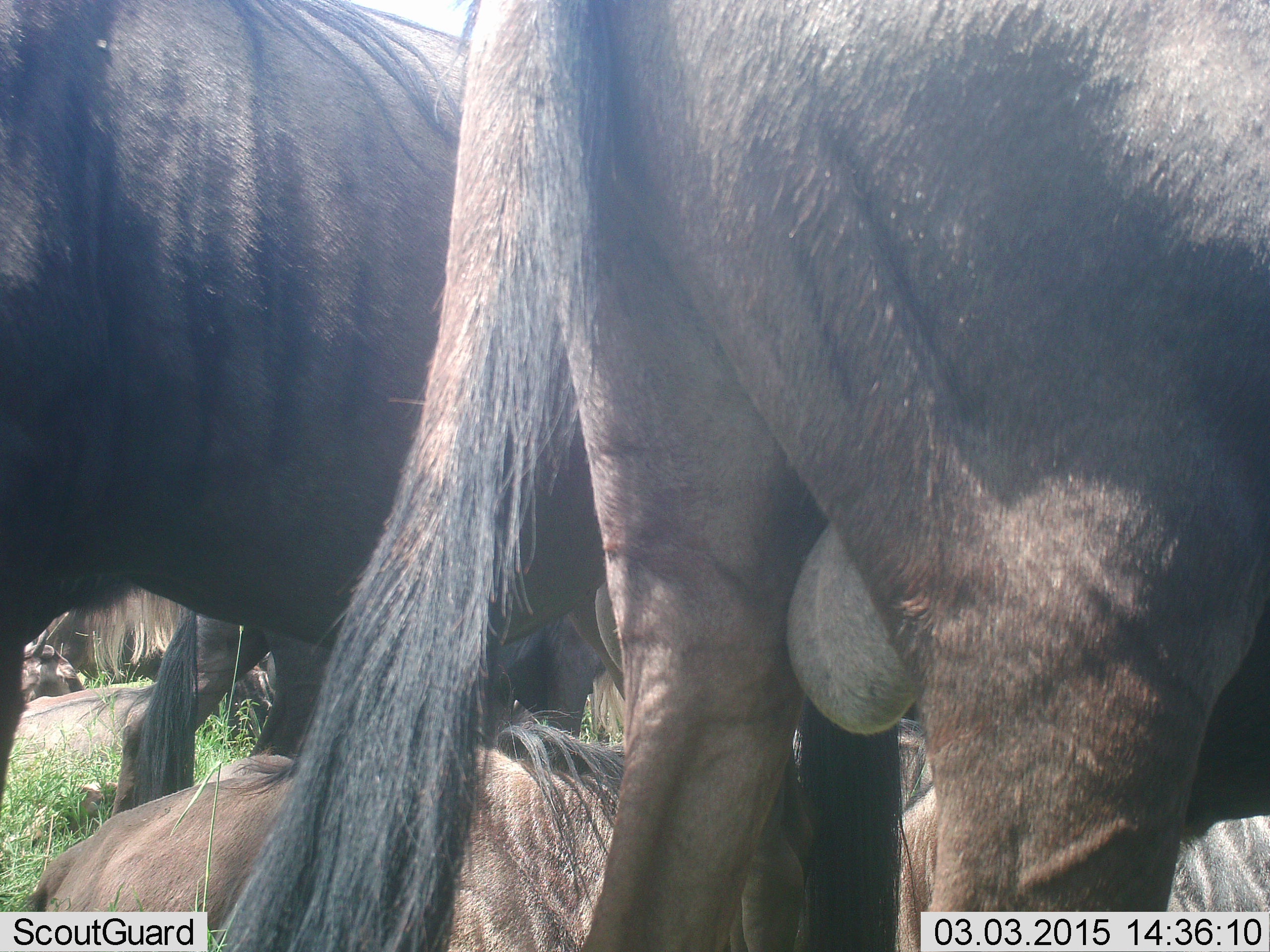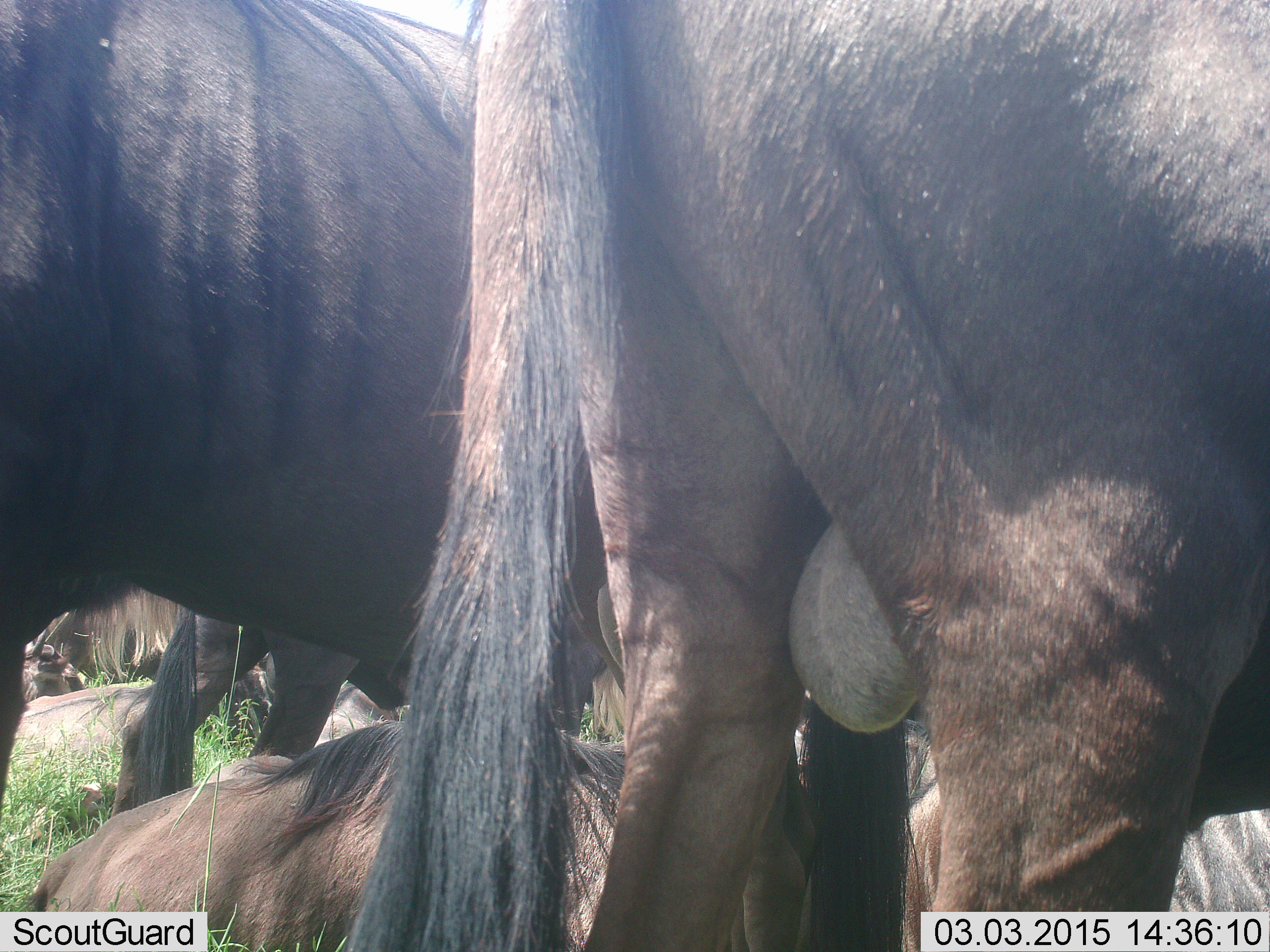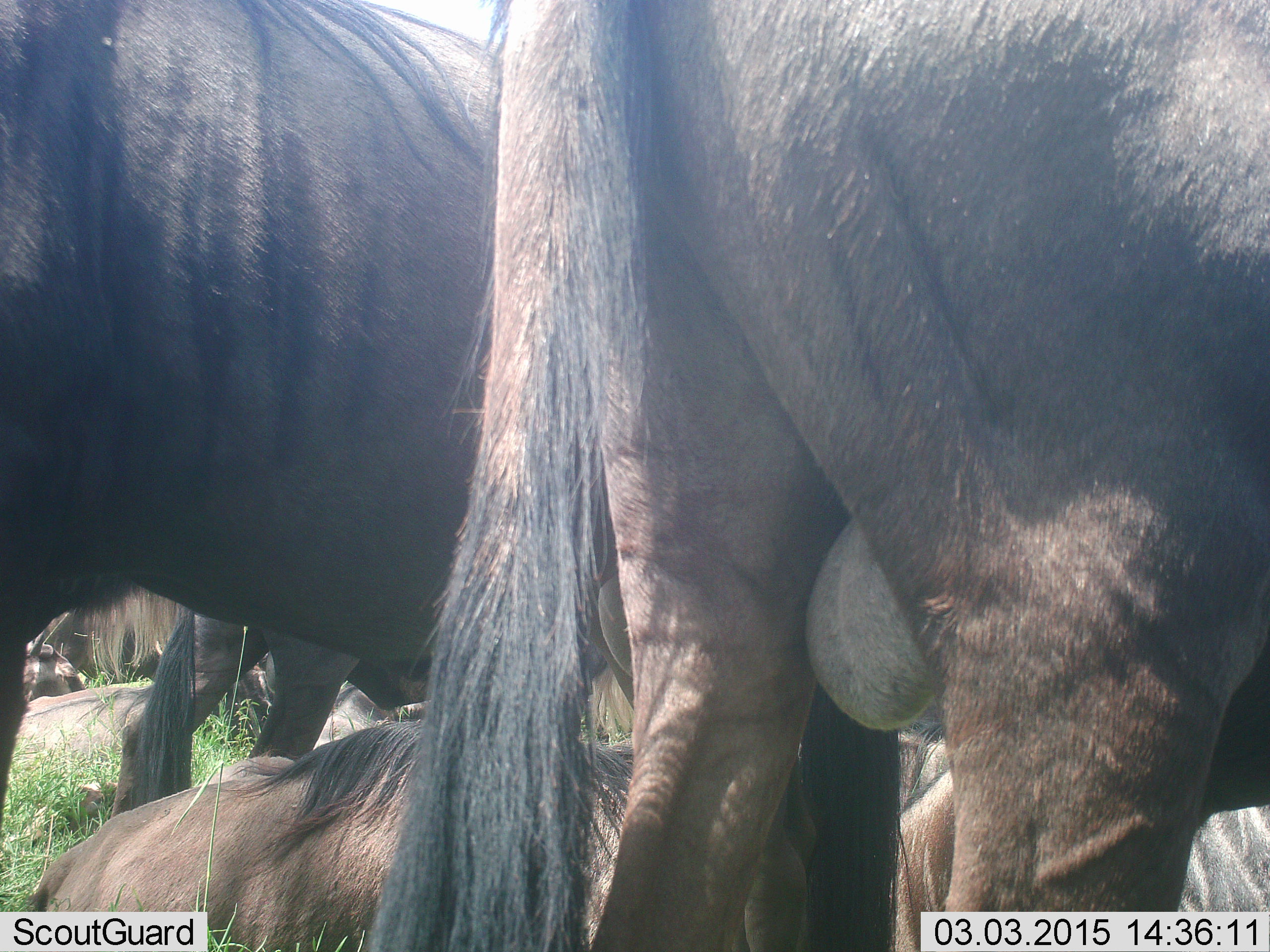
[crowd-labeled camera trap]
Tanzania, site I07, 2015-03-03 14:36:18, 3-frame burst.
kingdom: Animalia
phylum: Chordata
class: Mammalia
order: Artiodactyla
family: Bovidae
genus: Connochaetes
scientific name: Connochaetes taurinus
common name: blue wildebeest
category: wildebeest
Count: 6.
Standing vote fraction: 90%.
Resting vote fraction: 90%.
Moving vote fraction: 0%.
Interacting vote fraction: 0%.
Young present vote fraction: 0%.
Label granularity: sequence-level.